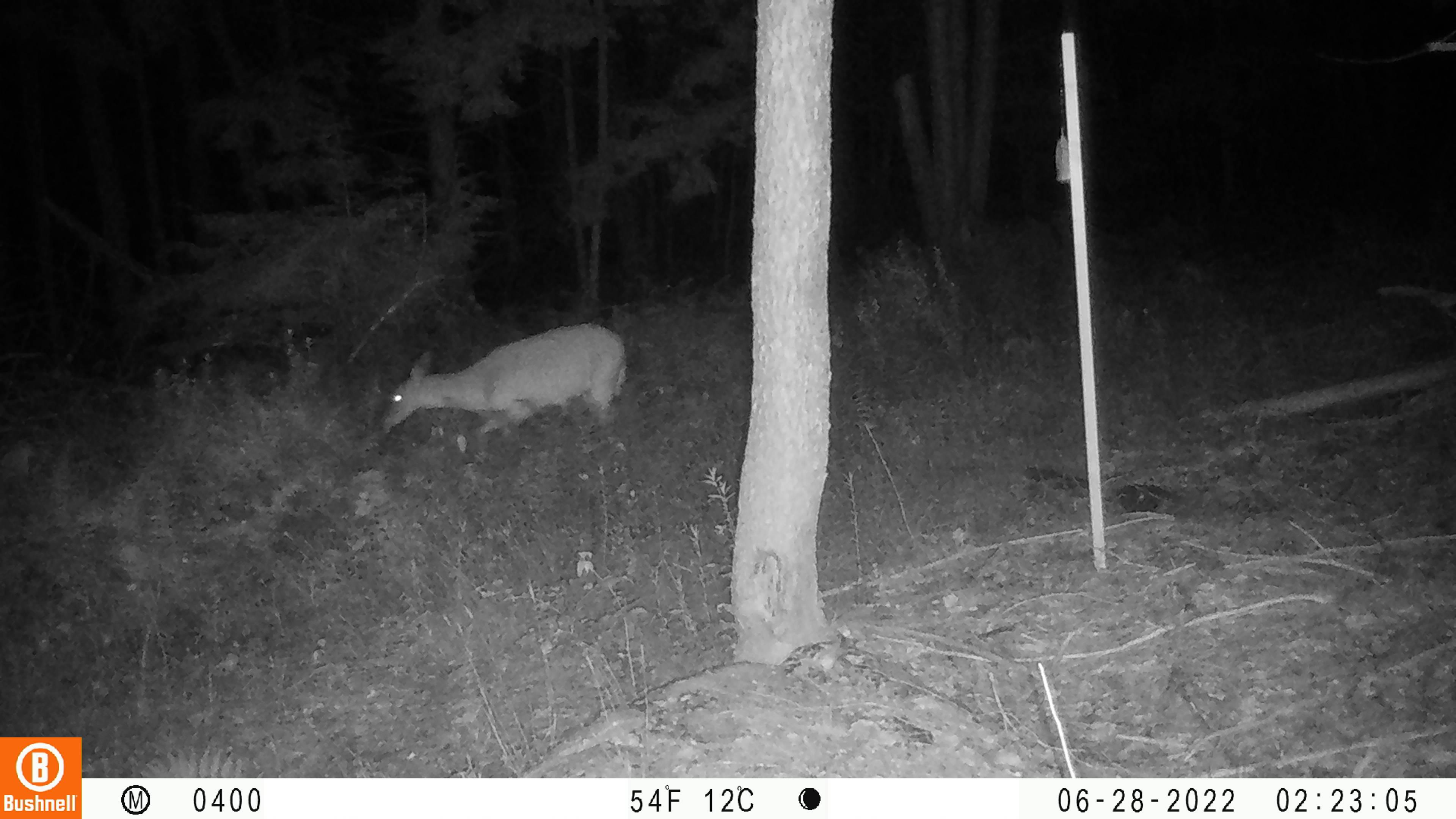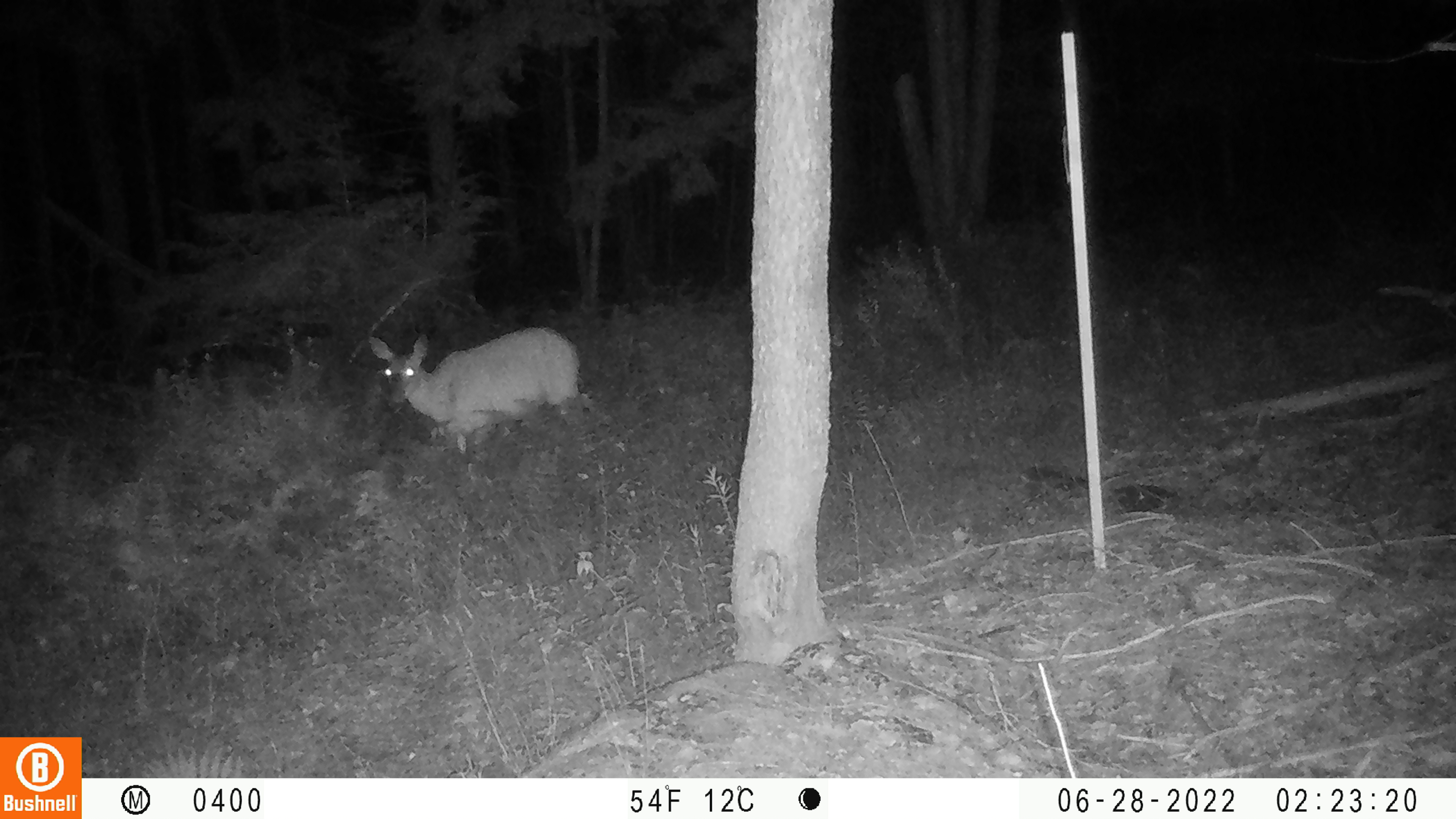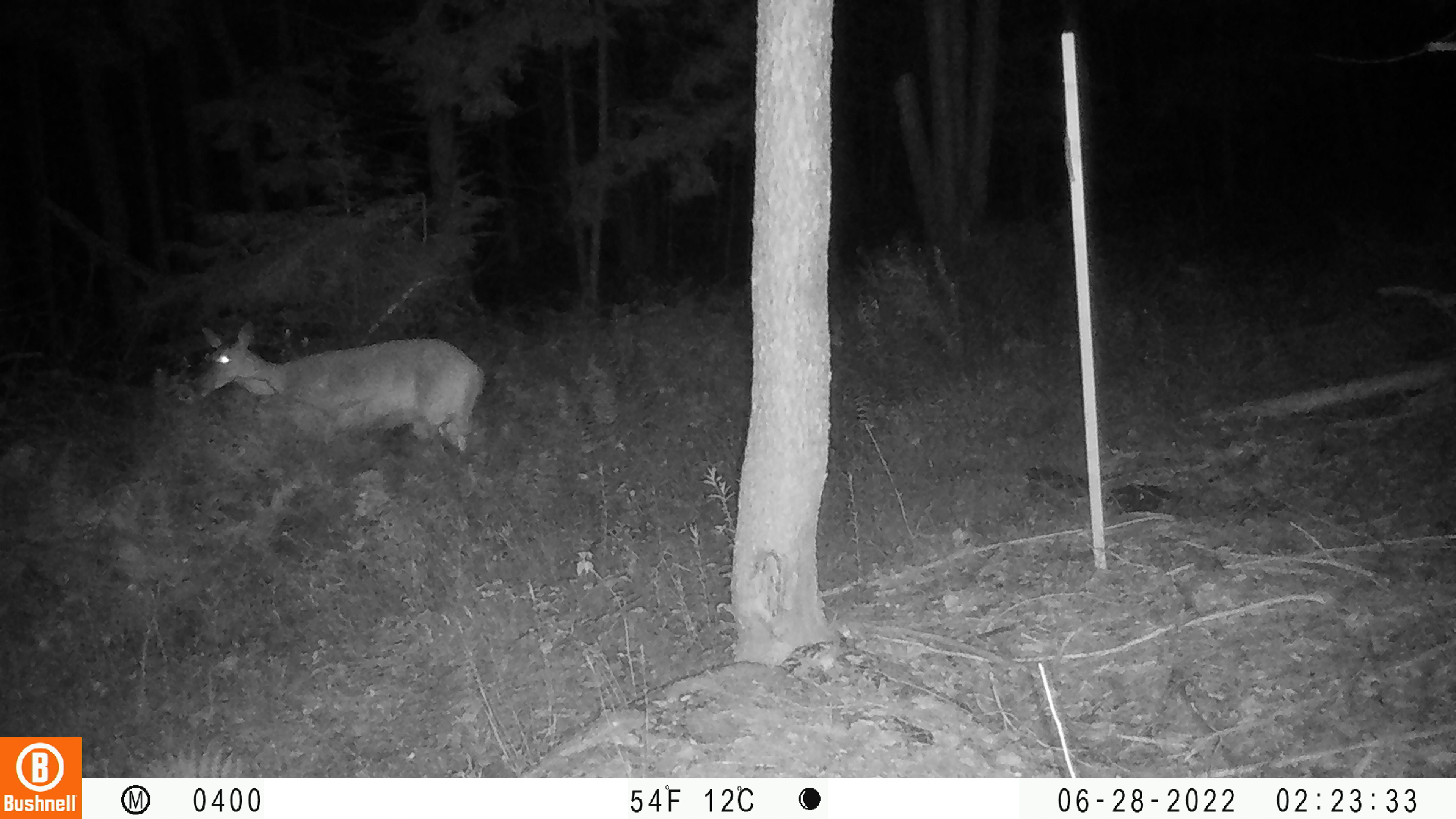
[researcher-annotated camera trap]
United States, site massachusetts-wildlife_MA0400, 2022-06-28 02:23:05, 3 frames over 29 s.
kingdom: Animalia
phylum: Chordata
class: Mammalia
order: Artiodactyla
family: Cervidae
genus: Odocoileus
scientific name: Odocoileus virginianus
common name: white-tailed deer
White-tailed deer (Odocoileus virginianus).